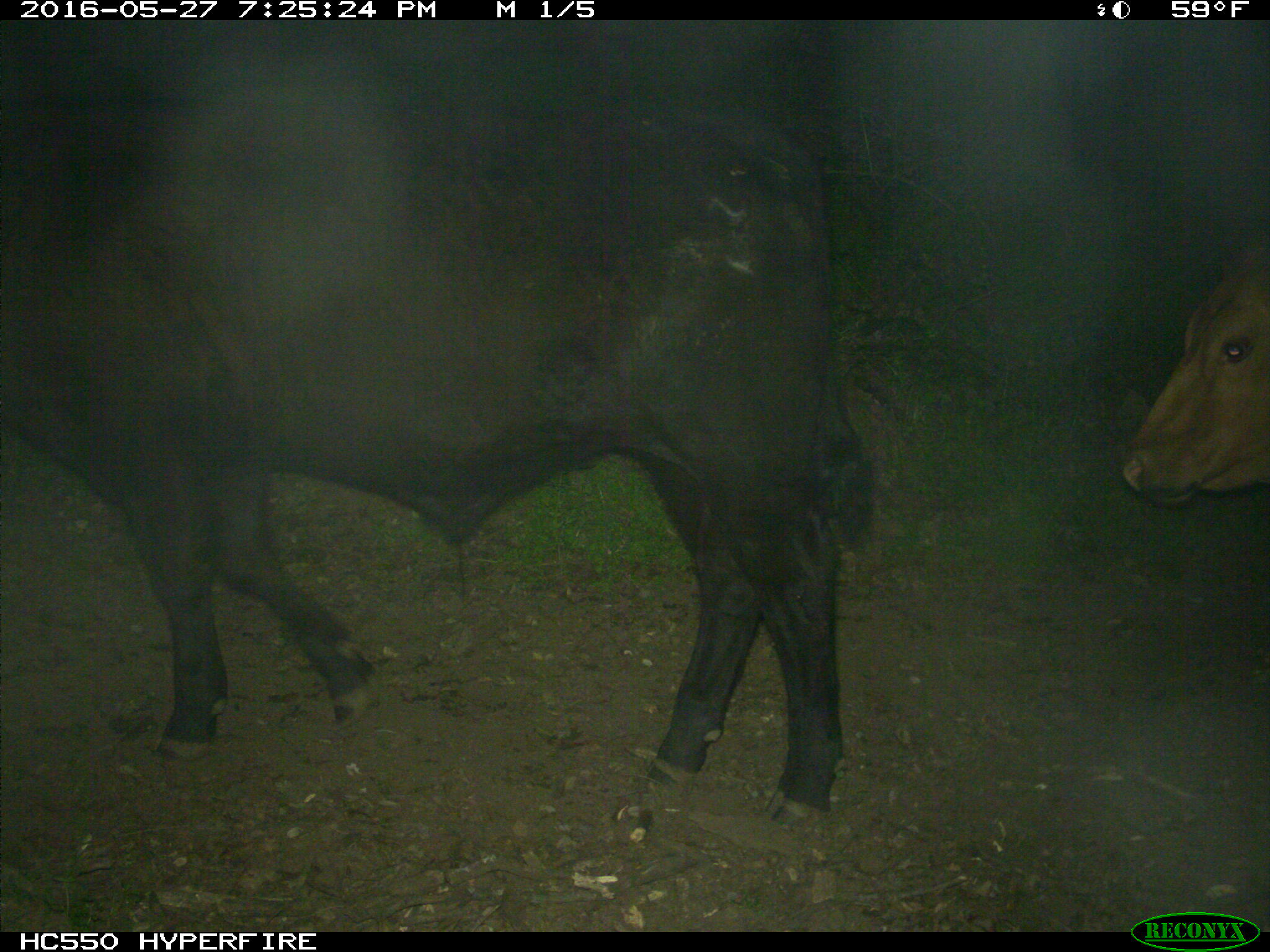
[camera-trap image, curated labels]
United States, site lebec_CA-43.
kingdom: Animalia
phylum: Chordata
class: Mammalia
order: Artiodactyla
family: Bovidae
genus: Bos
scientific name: Bos taurus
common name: domestic cow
Bos taurus (domestic cow).